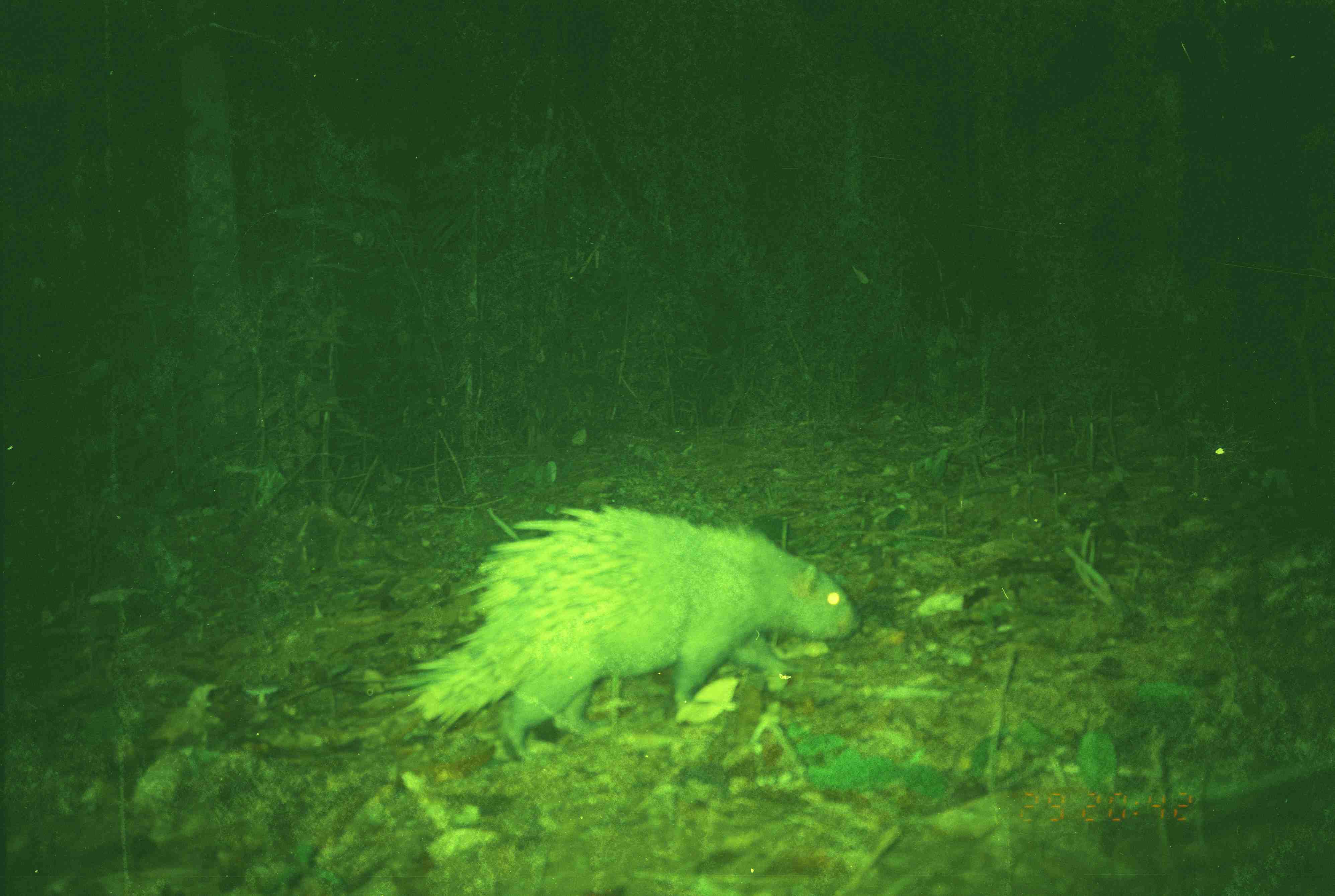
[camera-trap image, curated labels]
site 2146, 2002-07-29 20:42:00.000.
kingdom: Animalia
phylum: Chordata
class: Mammalia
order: Rodentia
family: Hystricidae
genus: Hystrix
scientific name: Hystrix brachyura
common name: east asian porcupine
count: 1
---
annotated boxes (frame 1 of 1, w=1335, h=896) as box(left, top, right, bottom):
hystrix brachyura: box(380, 505, 859, 761)